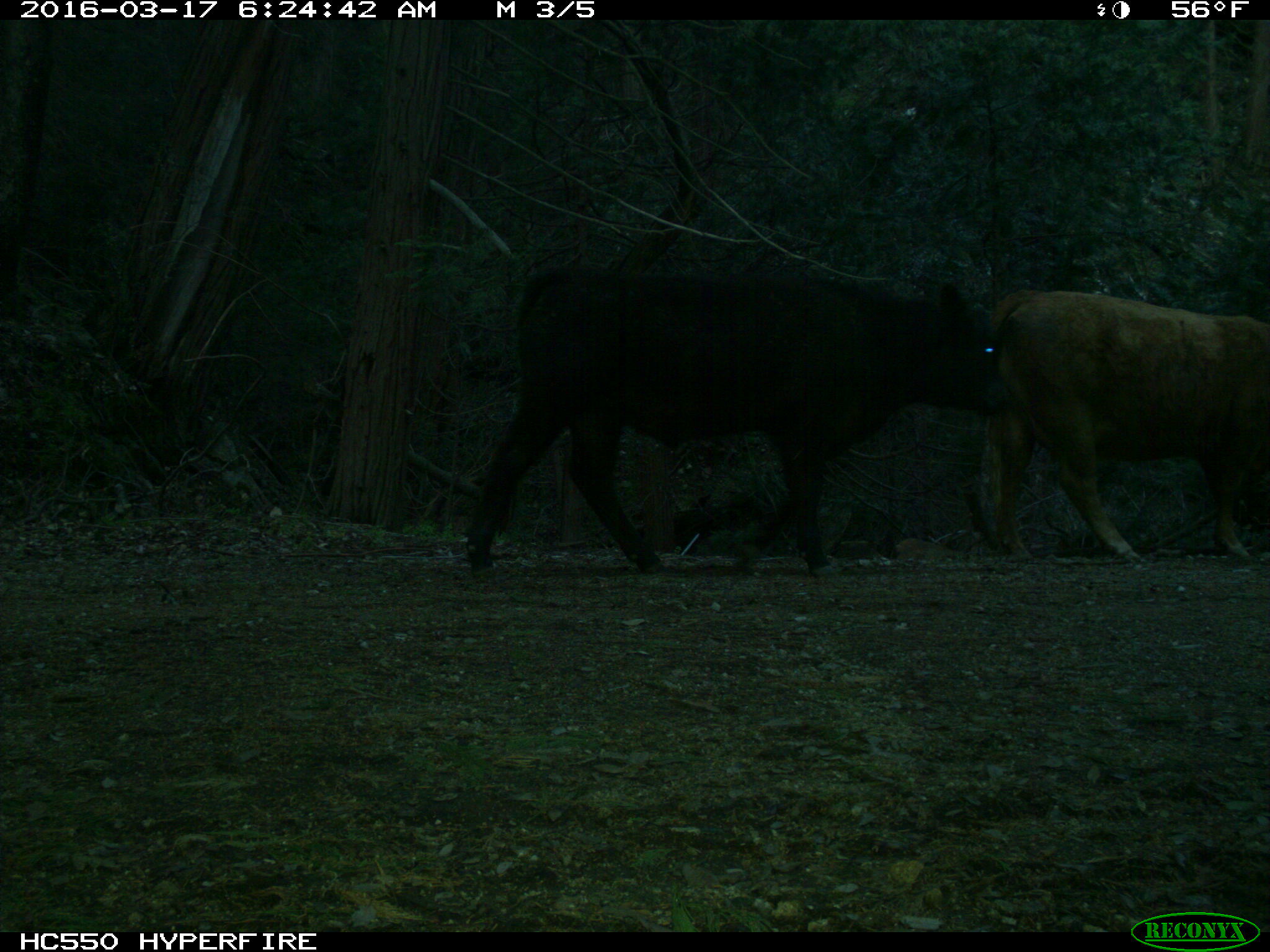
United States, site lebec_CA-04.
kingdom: Animalia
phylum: Chordata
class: Mammalia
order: Artiodactyla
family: Bovidae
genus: Bos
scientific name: Bos taurus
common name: domestic cow